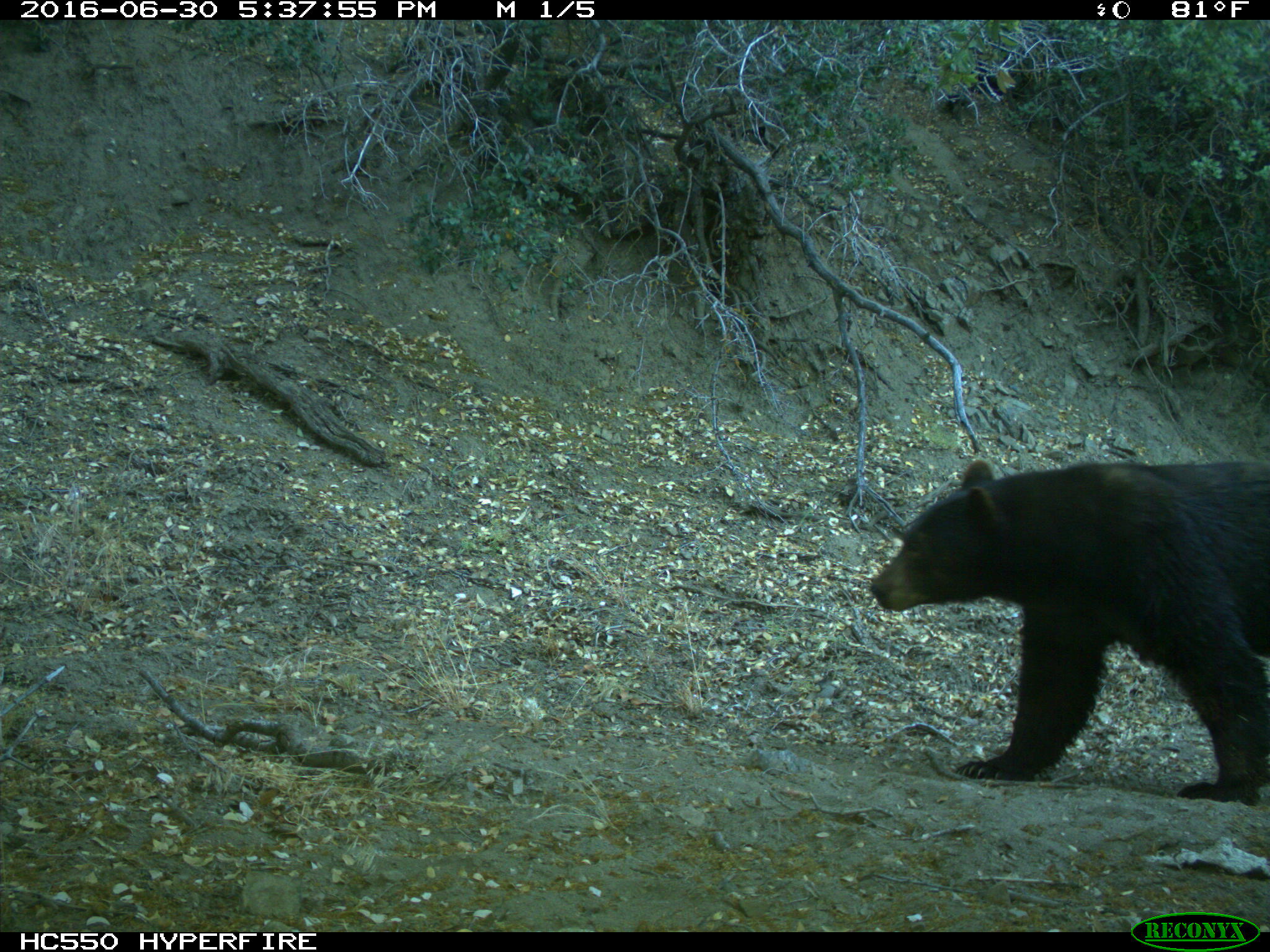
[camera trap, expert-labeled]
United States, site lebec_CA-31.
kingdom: Animalia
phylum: Chordata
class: Mammalia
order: Carnivora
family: Ursidae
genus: Ursus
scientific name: Ursus americanus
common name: american black bear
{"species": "Ursus americanus (american black bear)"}